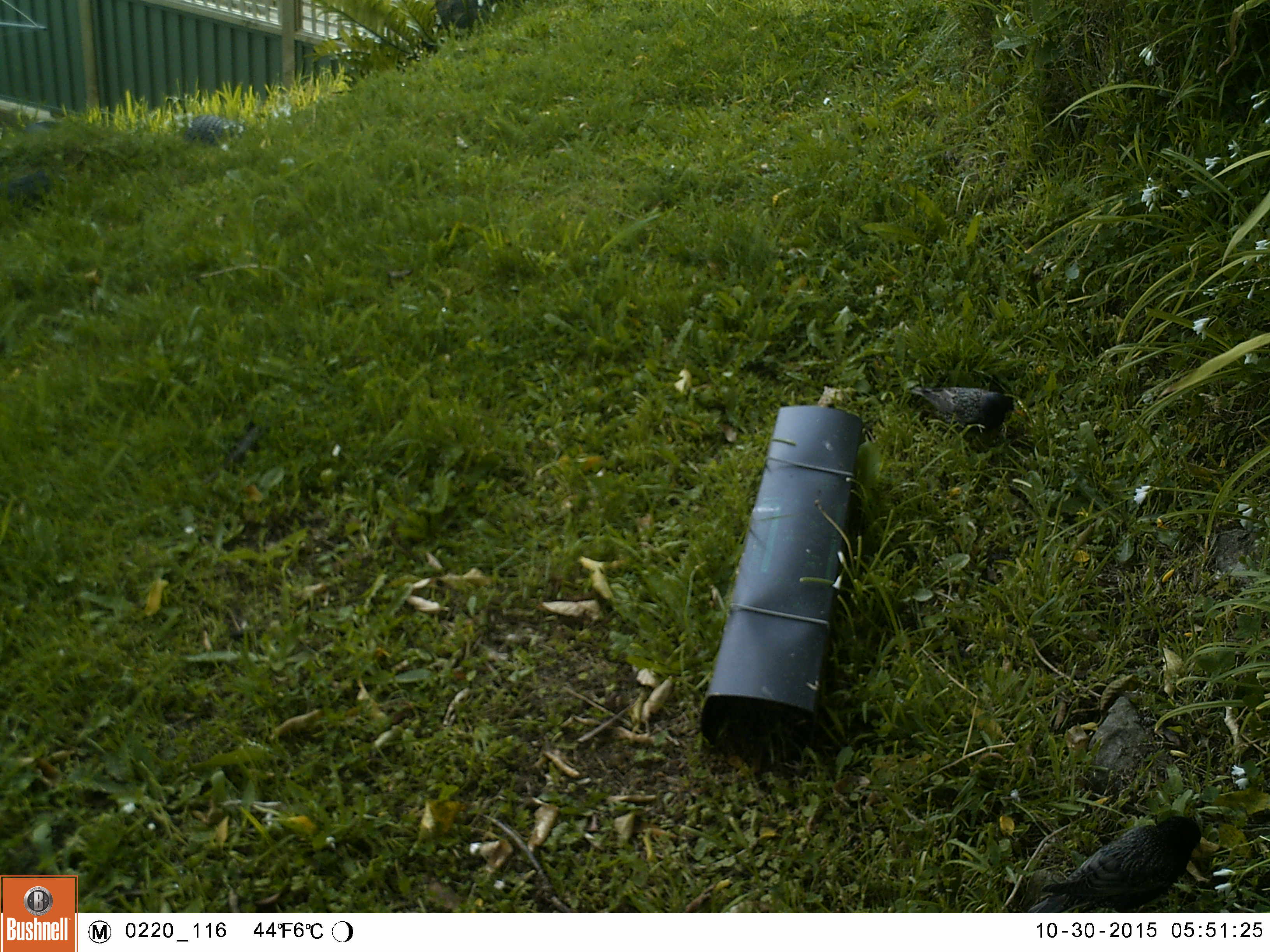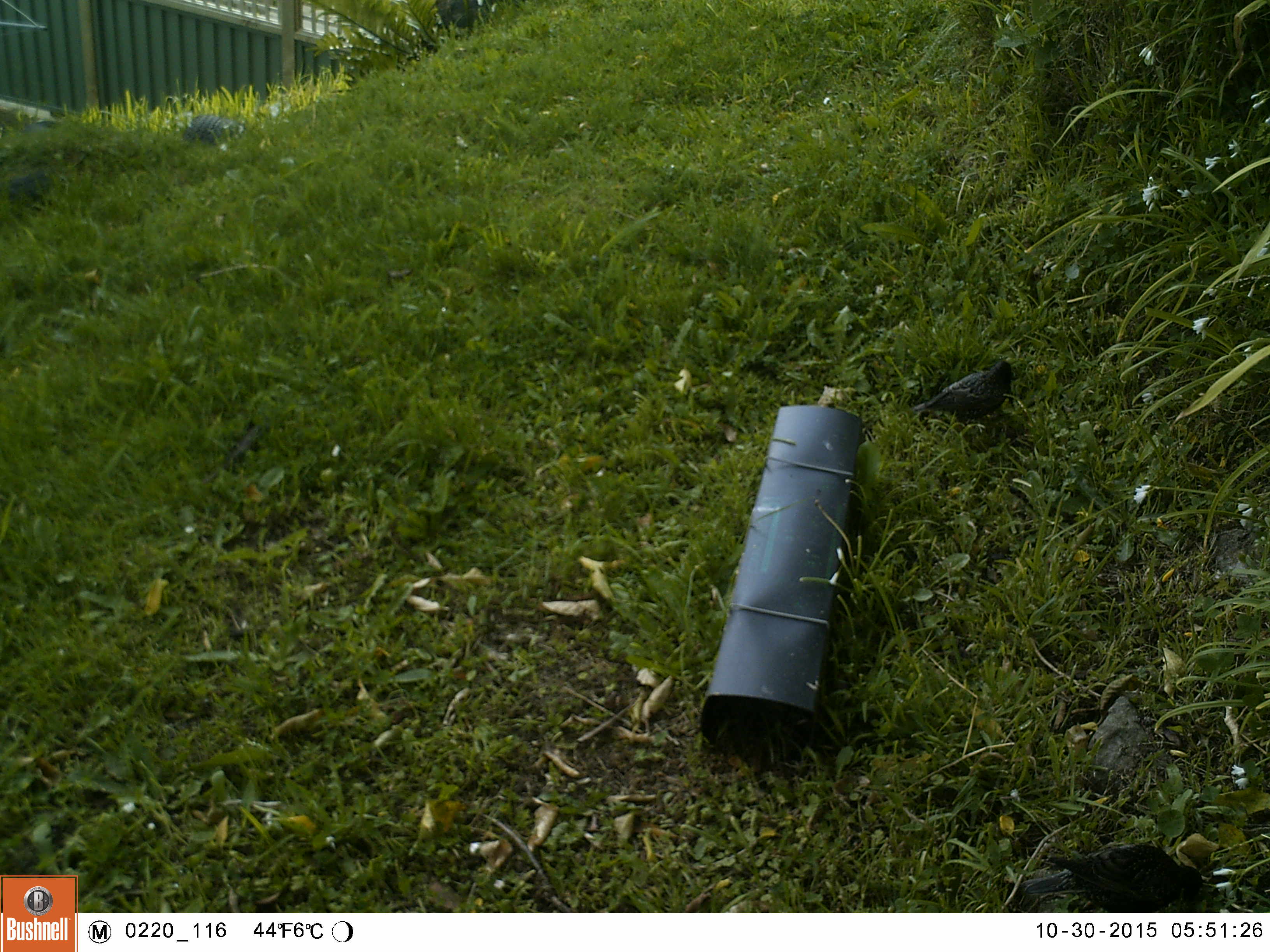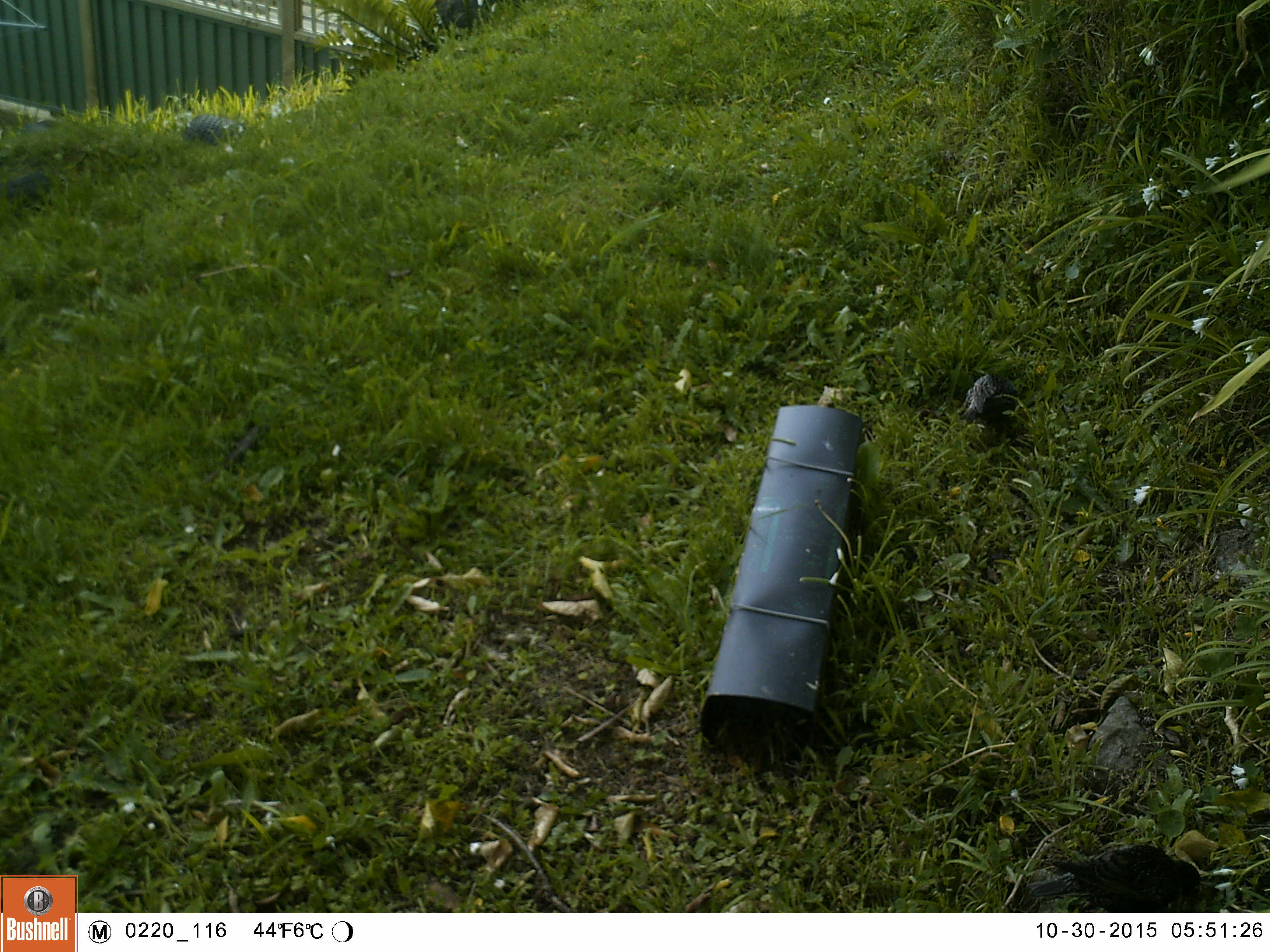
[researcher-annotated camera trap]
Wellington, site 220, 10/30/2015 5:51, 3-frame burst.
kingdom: Animalia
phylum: Chordata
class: Aves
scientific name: Aves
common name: bird